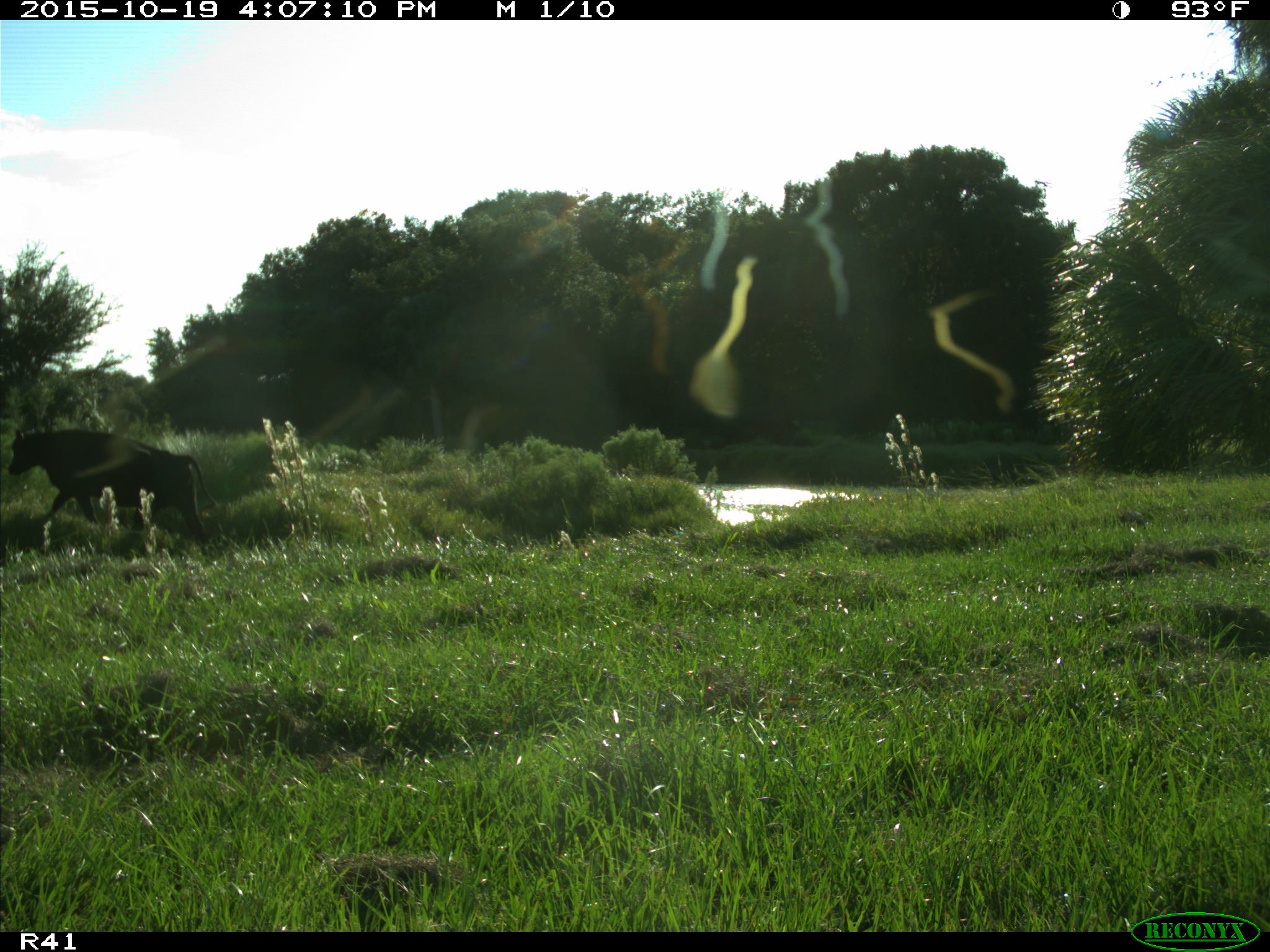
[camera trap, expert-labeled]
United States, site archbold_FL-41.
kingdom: Animalia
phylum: Chordata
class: Mammalia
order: Artiodactyla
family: Bovidae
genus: Bos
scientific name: Bos taurus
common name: domestic cow